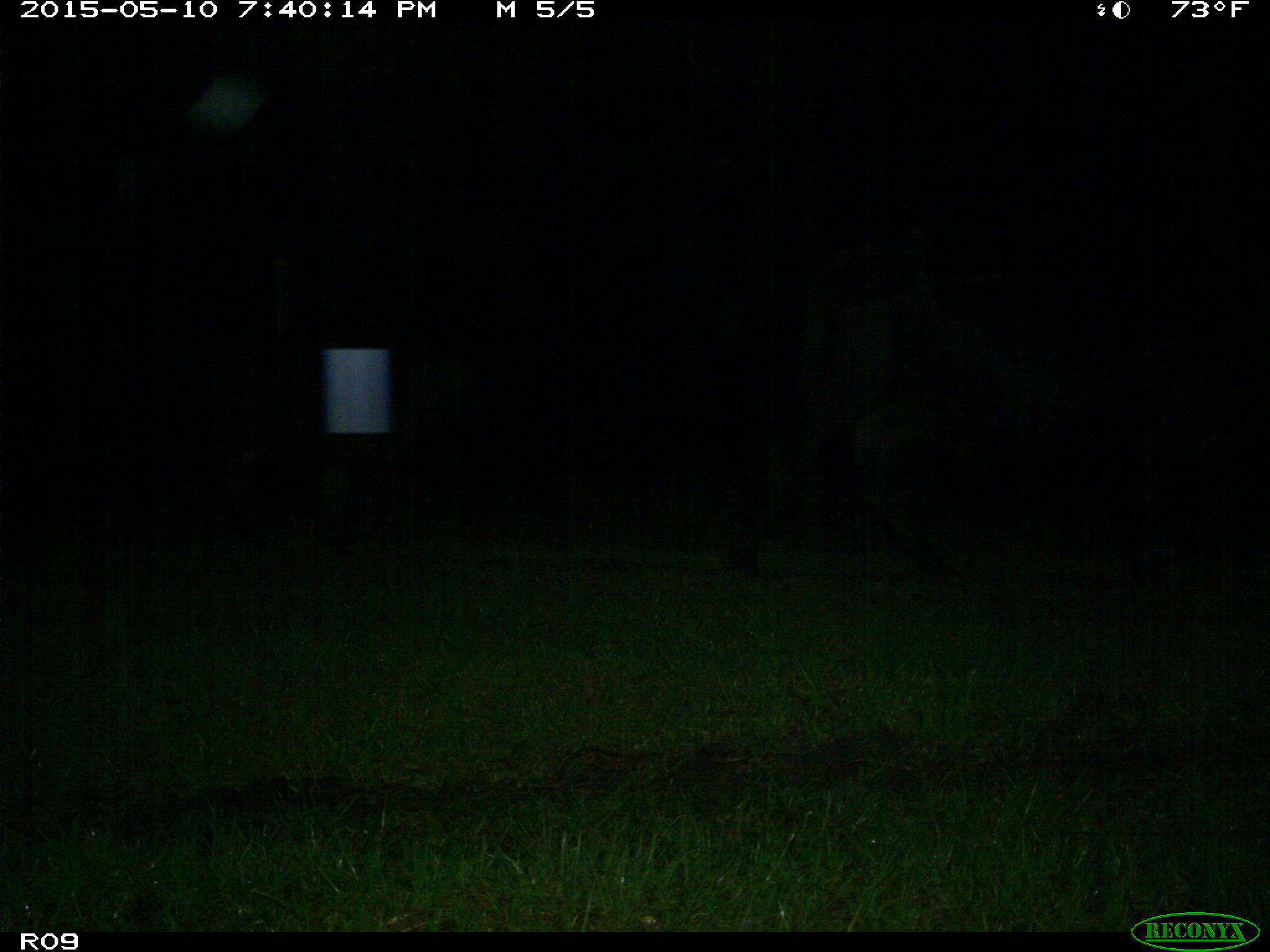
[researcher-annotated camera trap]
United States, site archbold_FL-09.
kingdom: Animalia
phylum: Chordata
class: Mammalia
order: Artiodactyla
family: Bovidae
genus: Bos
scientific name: Bos taurus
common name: domestic cow